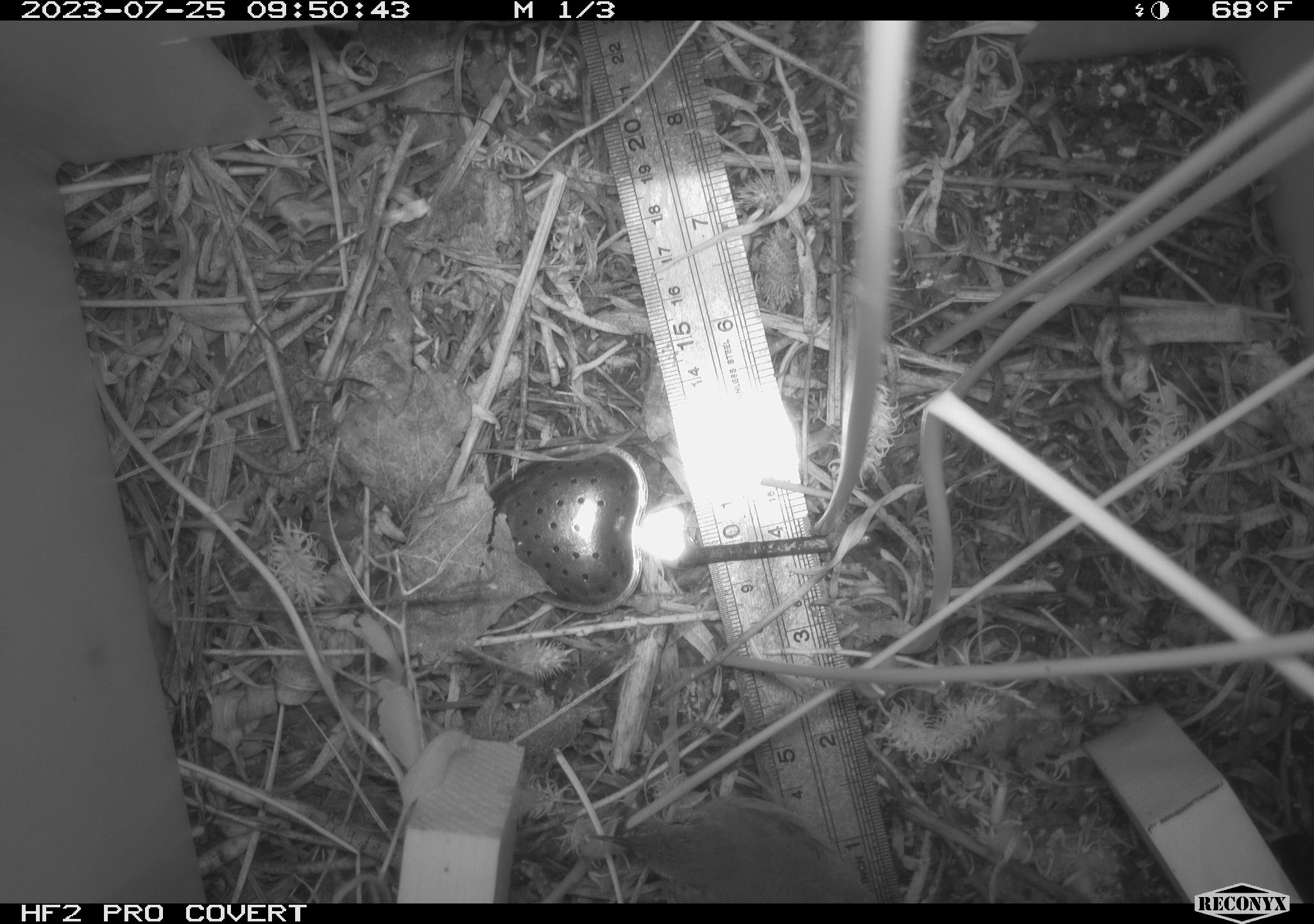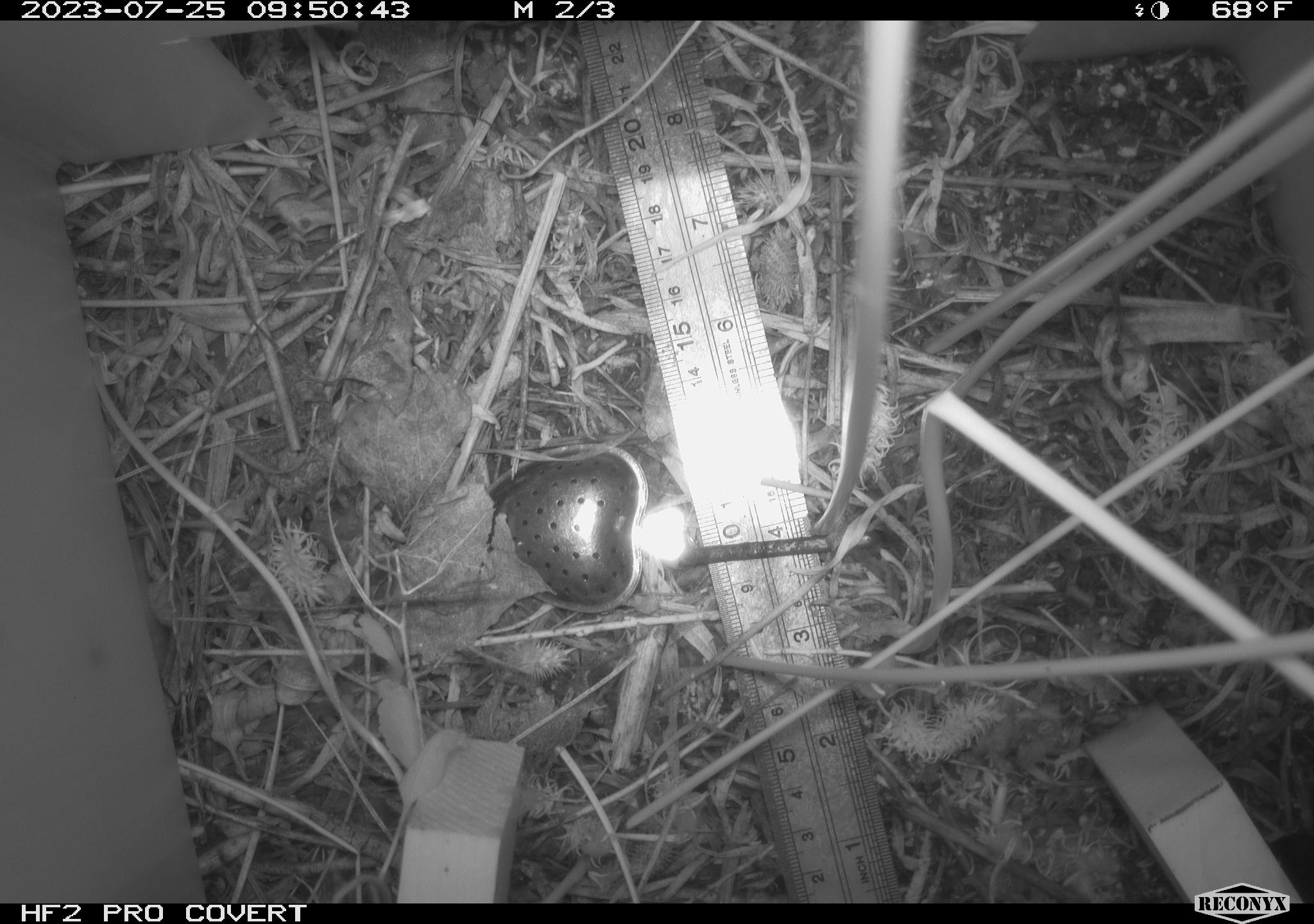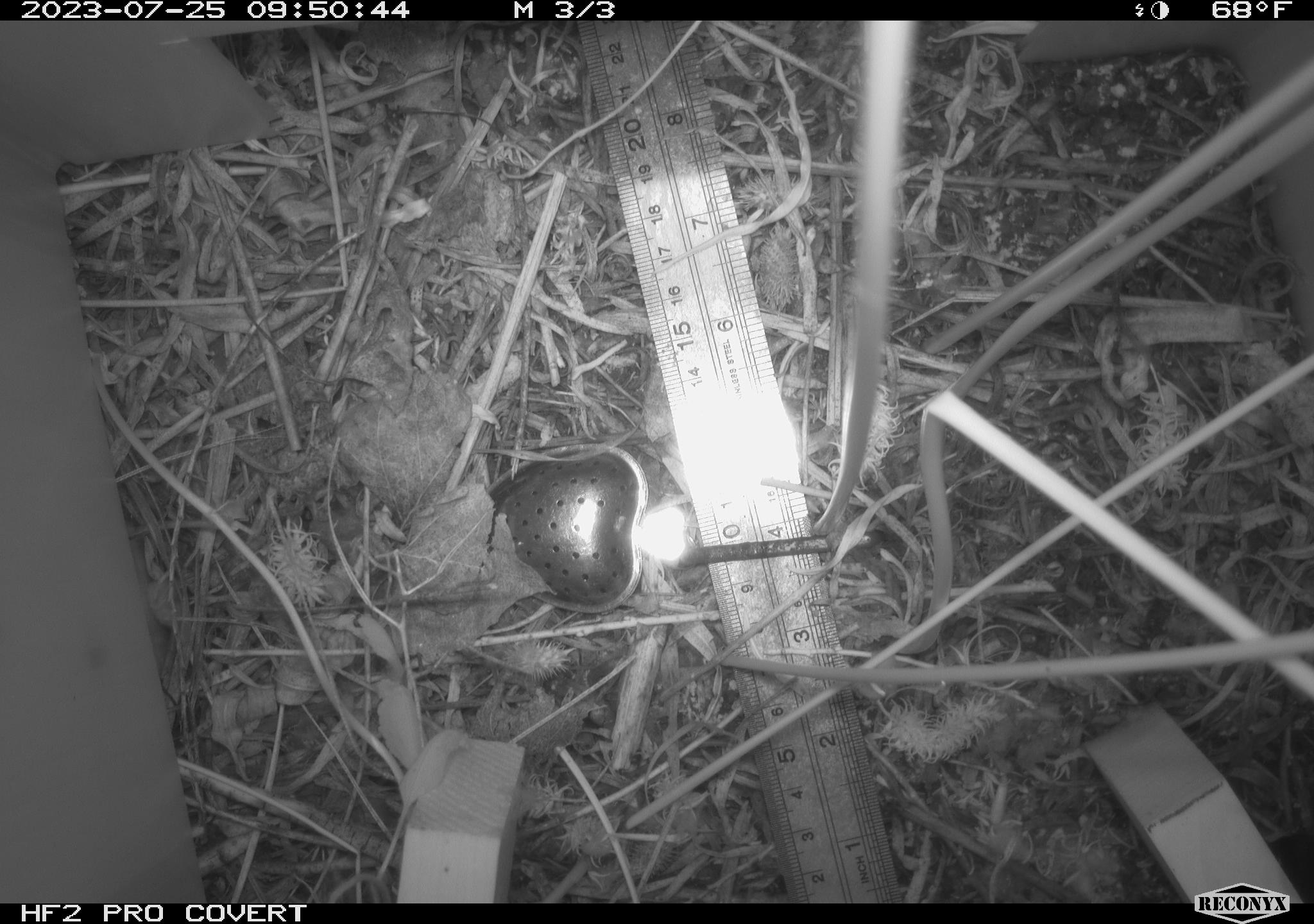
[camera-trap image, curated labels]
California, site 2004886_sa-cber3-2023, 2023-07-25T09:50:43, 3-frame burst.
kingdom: Animalia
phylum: Chordata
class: Aves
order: Passeriformes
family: Troglodytidae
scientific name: Troglodytidae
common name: wren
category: troglodytidae family